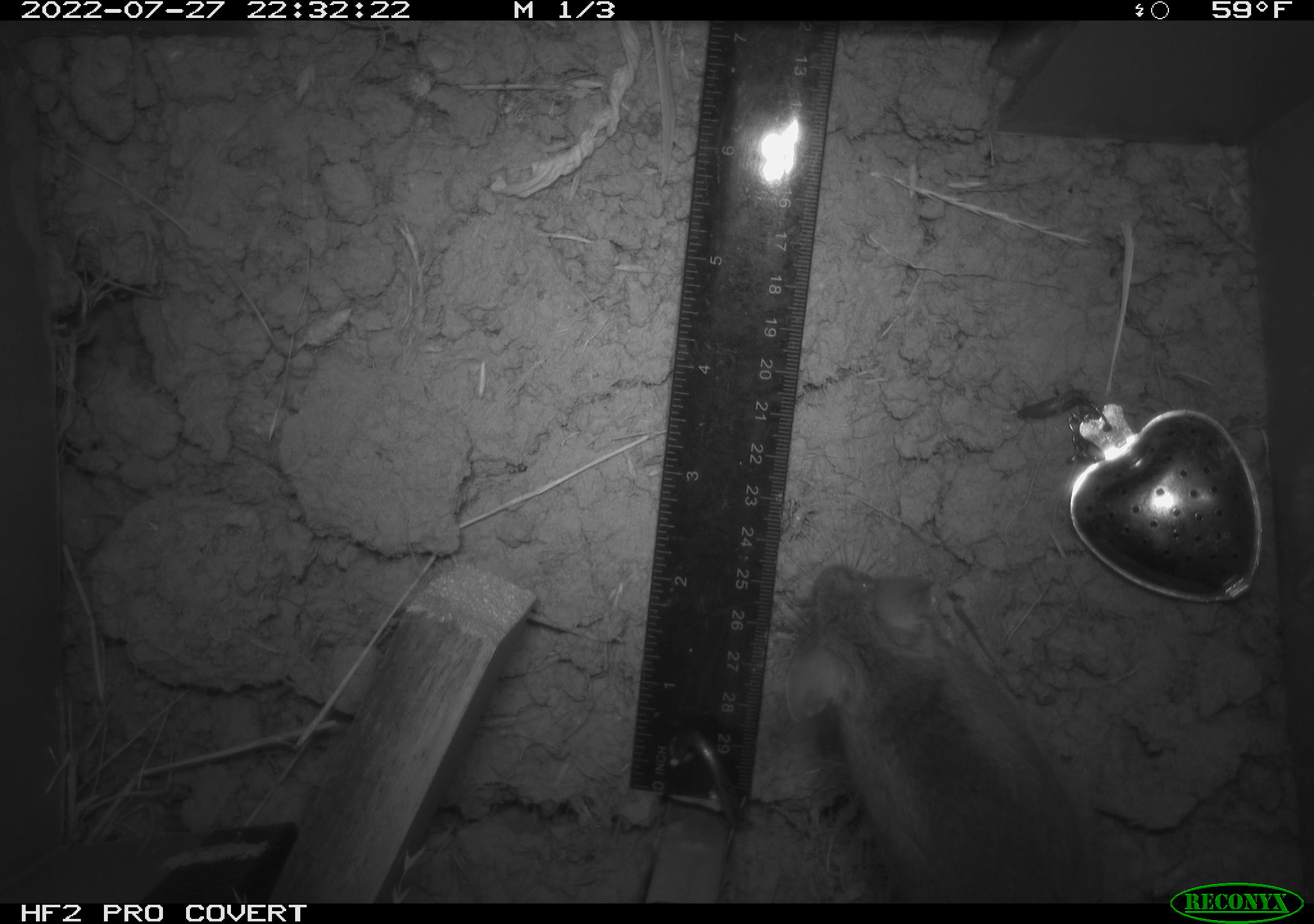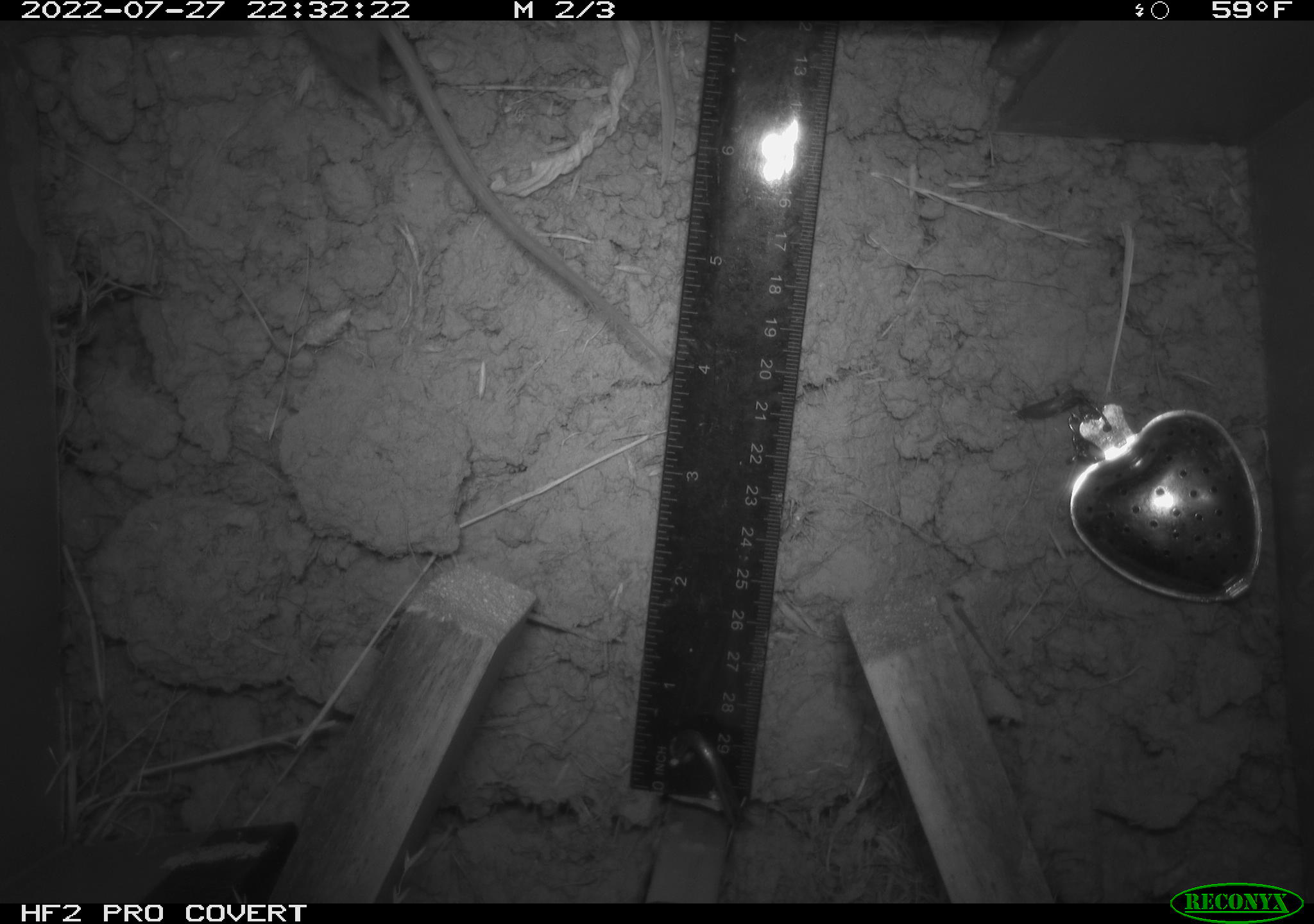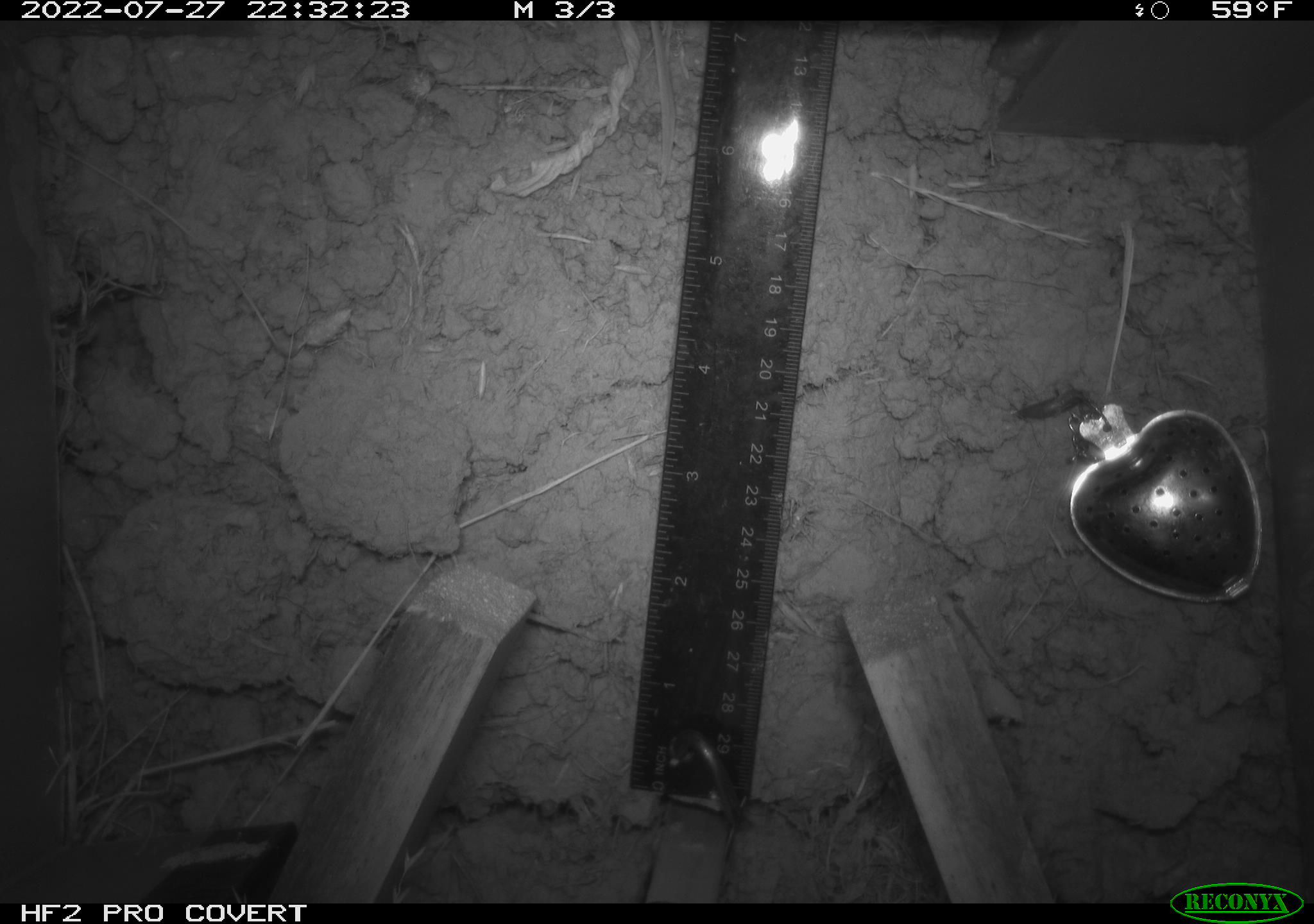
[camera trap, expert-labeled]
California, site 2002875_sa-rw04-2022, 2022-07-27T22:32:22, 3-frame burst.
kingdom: Animalia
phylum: Chordata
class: Mammalia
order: Rodentia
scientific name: Rodentia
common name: mouse species